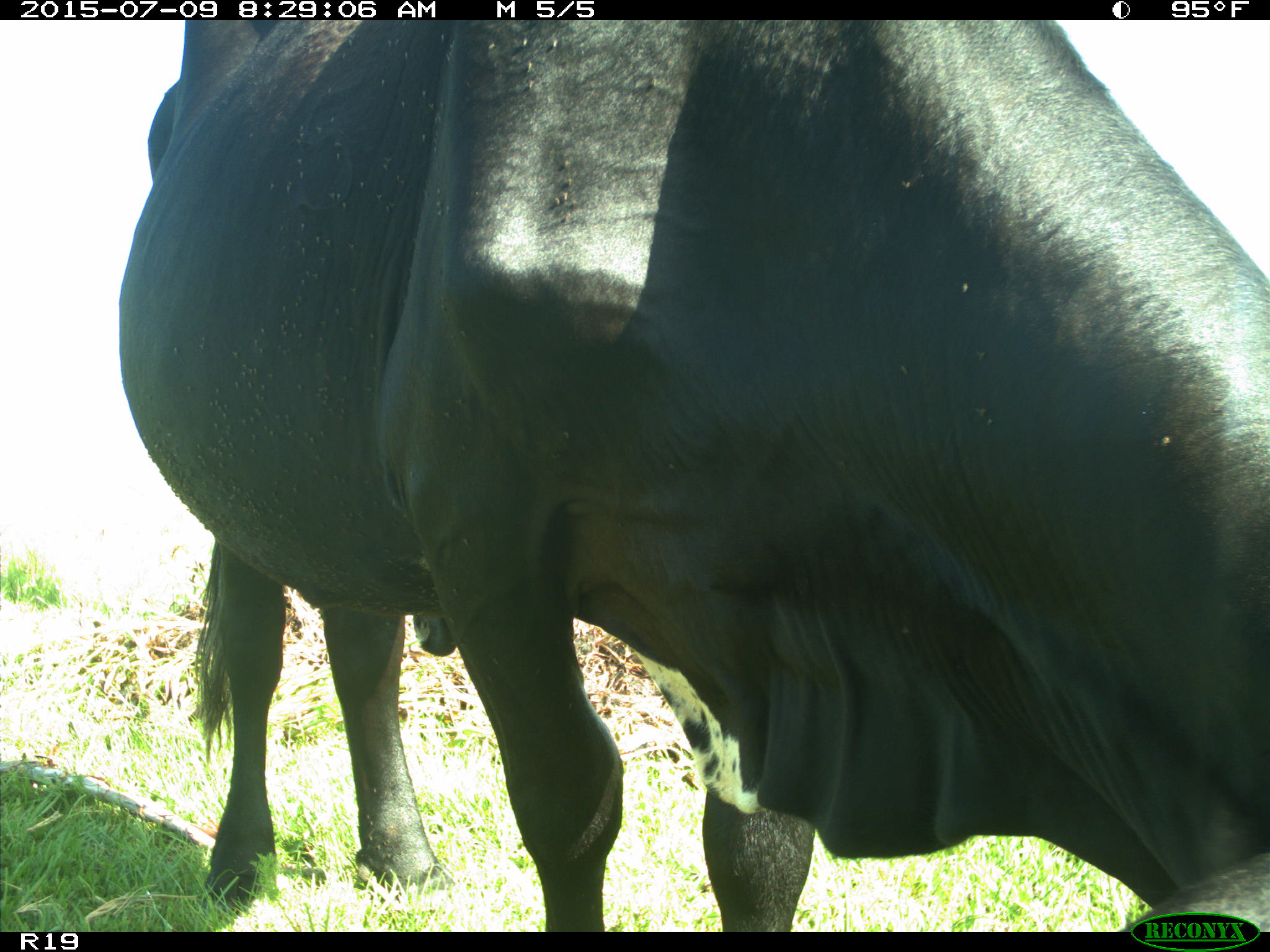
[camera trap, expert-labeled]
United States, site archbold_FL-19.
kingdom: Animalia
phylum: Chordata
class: Mammalia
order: Artiodactyla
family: Bovidae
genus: Bos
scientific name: Bos taurus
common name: domestic cow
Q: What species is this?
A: Bos taurus (domestic cow).